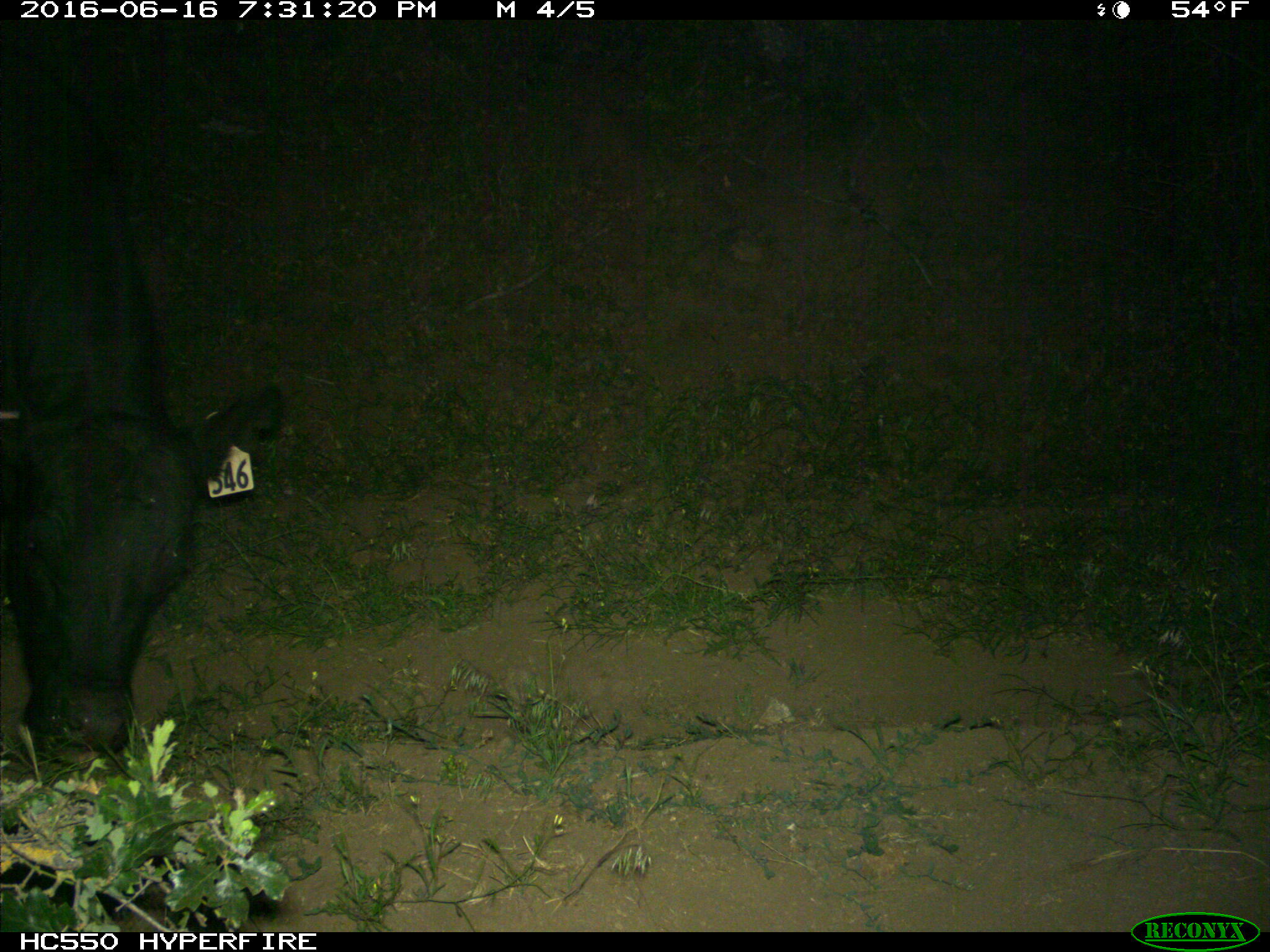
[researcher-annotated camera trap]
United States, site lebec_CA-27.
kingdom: Animalia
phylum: Chordata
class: Mammalia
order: Artiodactyla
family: Bovidae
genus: Bos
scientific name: Bos taurus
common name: domestic cow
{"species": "Bos taurus (domestic cow)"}